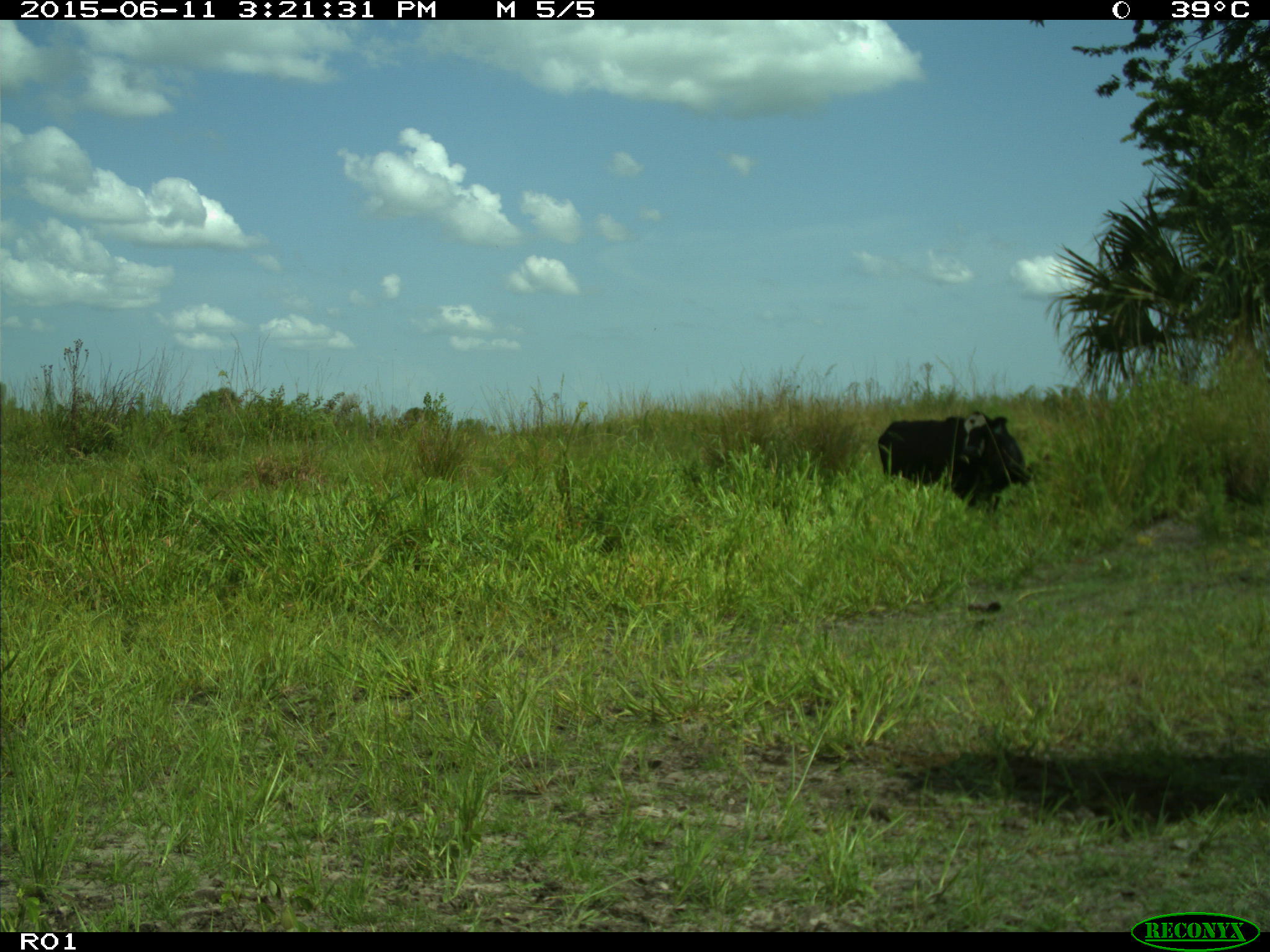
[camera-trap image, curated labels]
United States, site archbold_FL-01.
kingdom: Animalia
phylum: Chordata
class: Mammalia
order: Artiodactyla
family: Bovidae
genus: Bos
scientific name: Bos taurus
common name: domestic cow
Bos taurus (domestic cow).